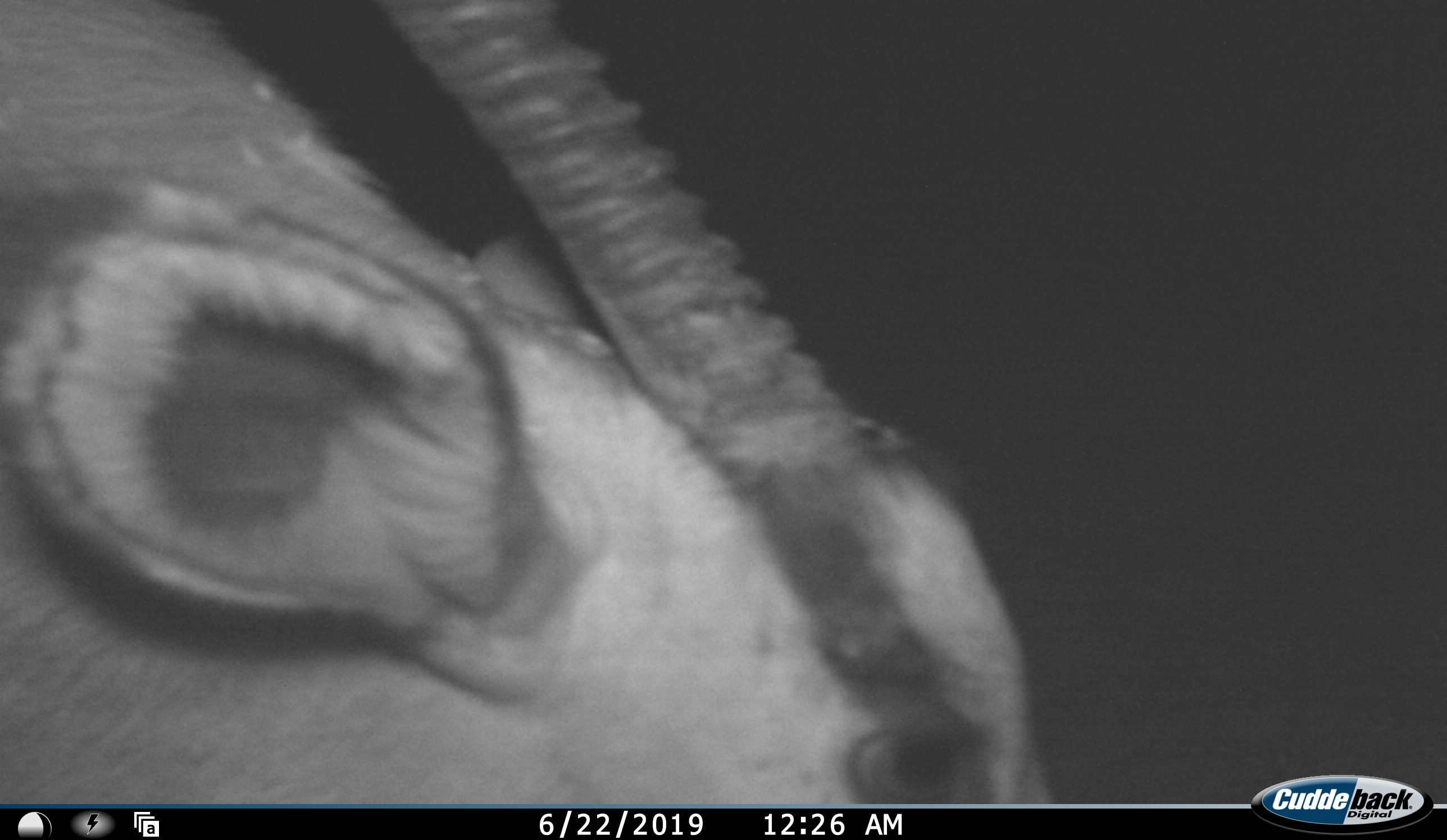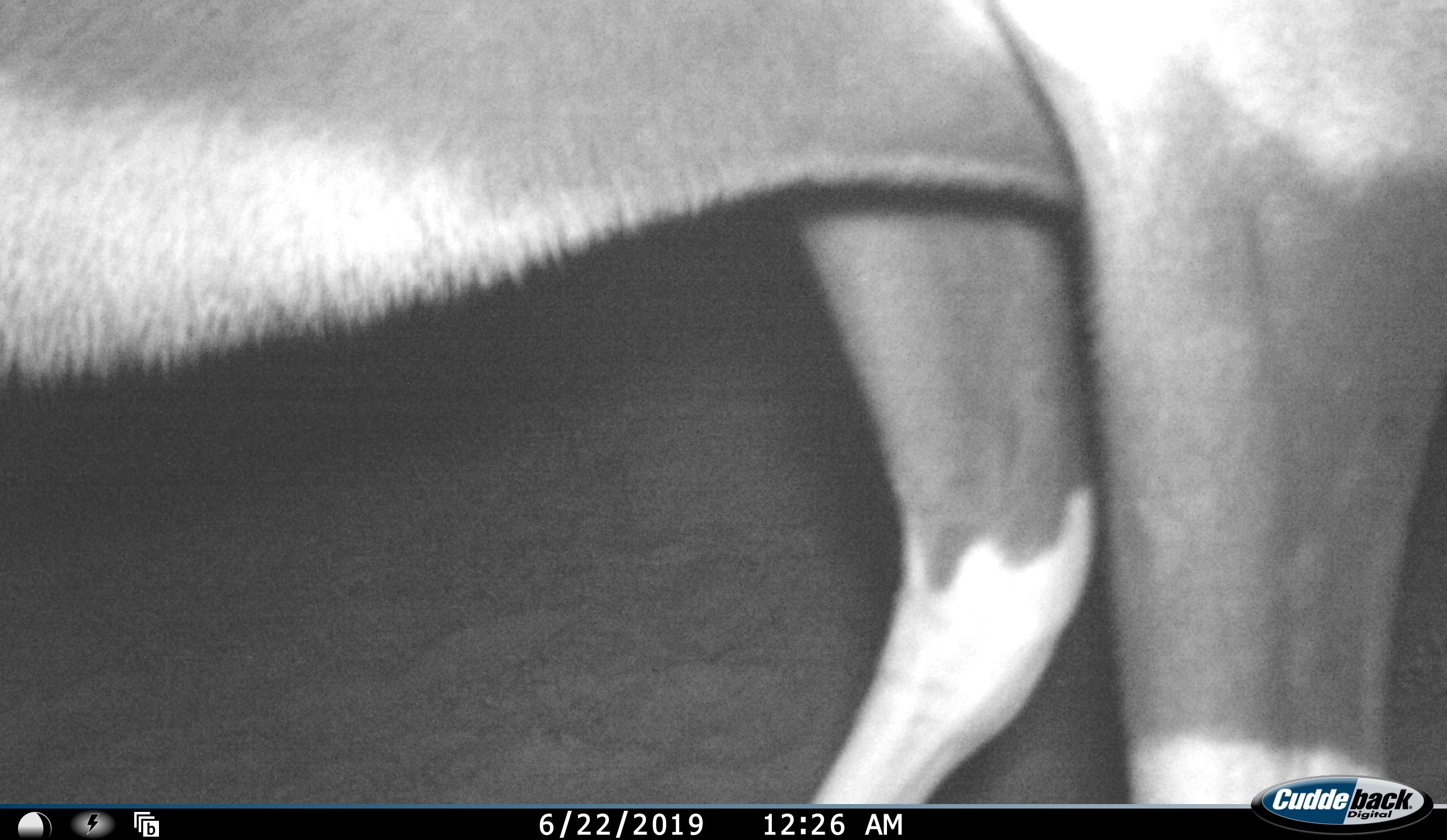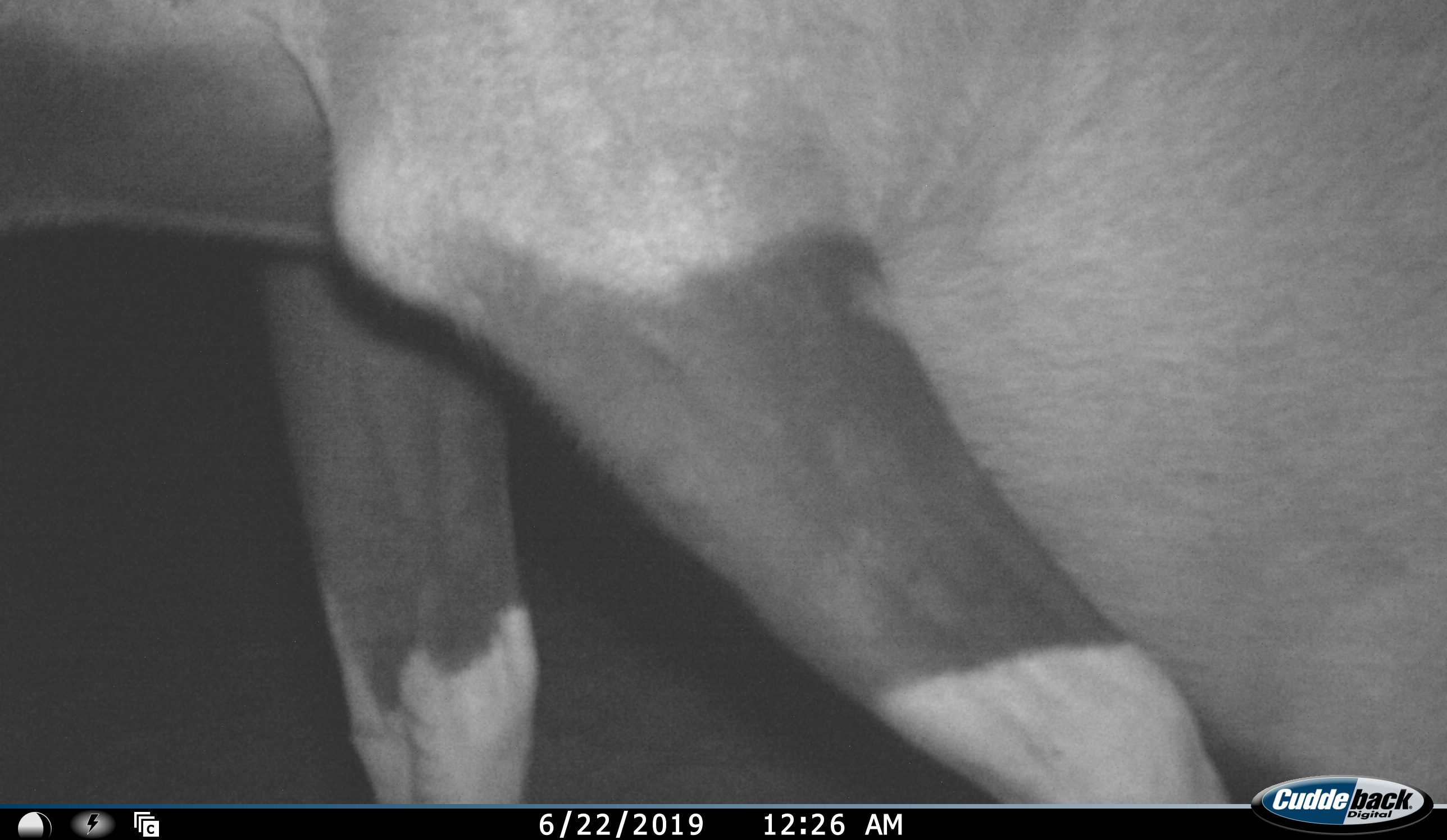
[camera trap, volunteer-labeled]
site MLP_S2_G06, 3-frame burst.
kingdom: Animalia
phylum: Chordata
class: Mammalia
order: Artiodactyla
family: Bovidae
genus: Oryx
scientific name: Oryx gazella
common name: gemsbok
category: oryx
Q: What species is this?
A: Oryx (gemsbok) (Oryx gazella).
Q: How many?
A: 1.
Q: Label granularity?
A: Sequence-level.